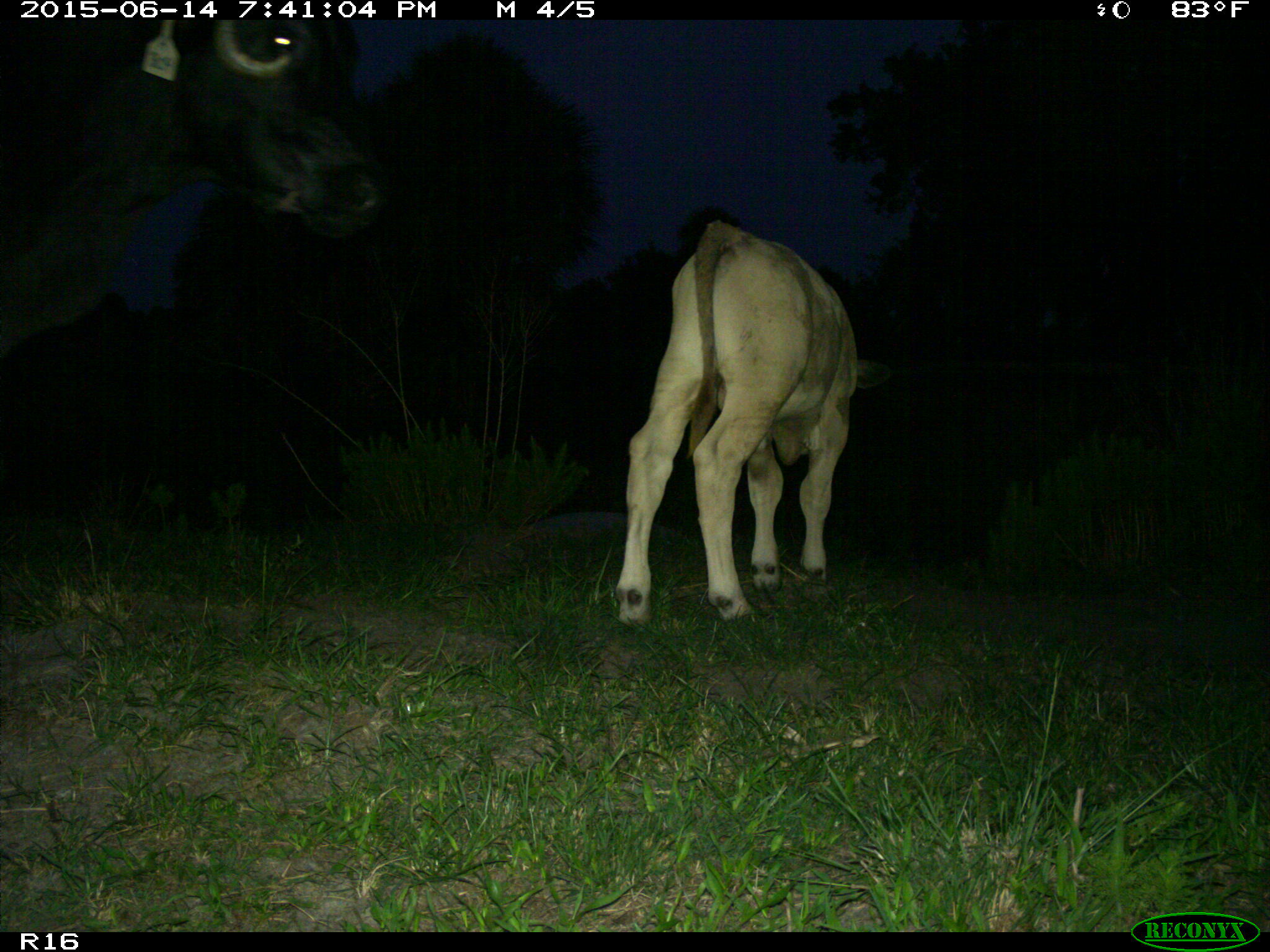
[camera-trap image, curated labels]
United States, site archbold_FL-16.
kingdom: Animalia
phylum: Chordata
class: Mammalia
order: Artiodactyla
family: Bovidae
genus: Bos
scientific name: Bos taurus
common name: domestic cow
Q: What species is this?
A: Bos taurus (domestic cow).